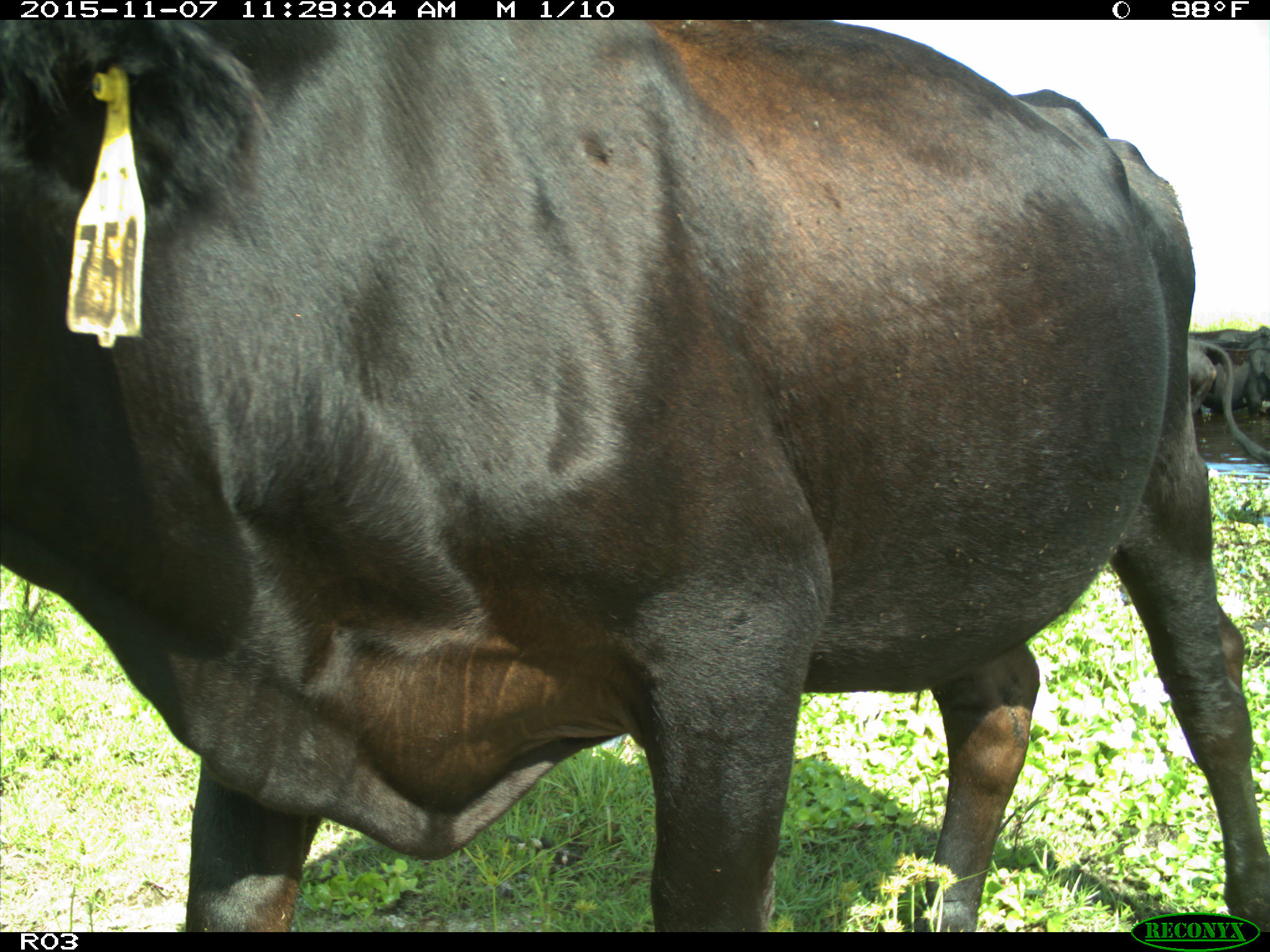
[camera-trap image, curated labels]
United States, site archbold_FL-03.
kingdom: Animalia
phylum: Chordata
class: Mammalia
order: Artiodactyla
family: Bovidae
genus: Bos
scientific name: Bos taurus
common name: domestic cow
Bos taurus (domestic cow).